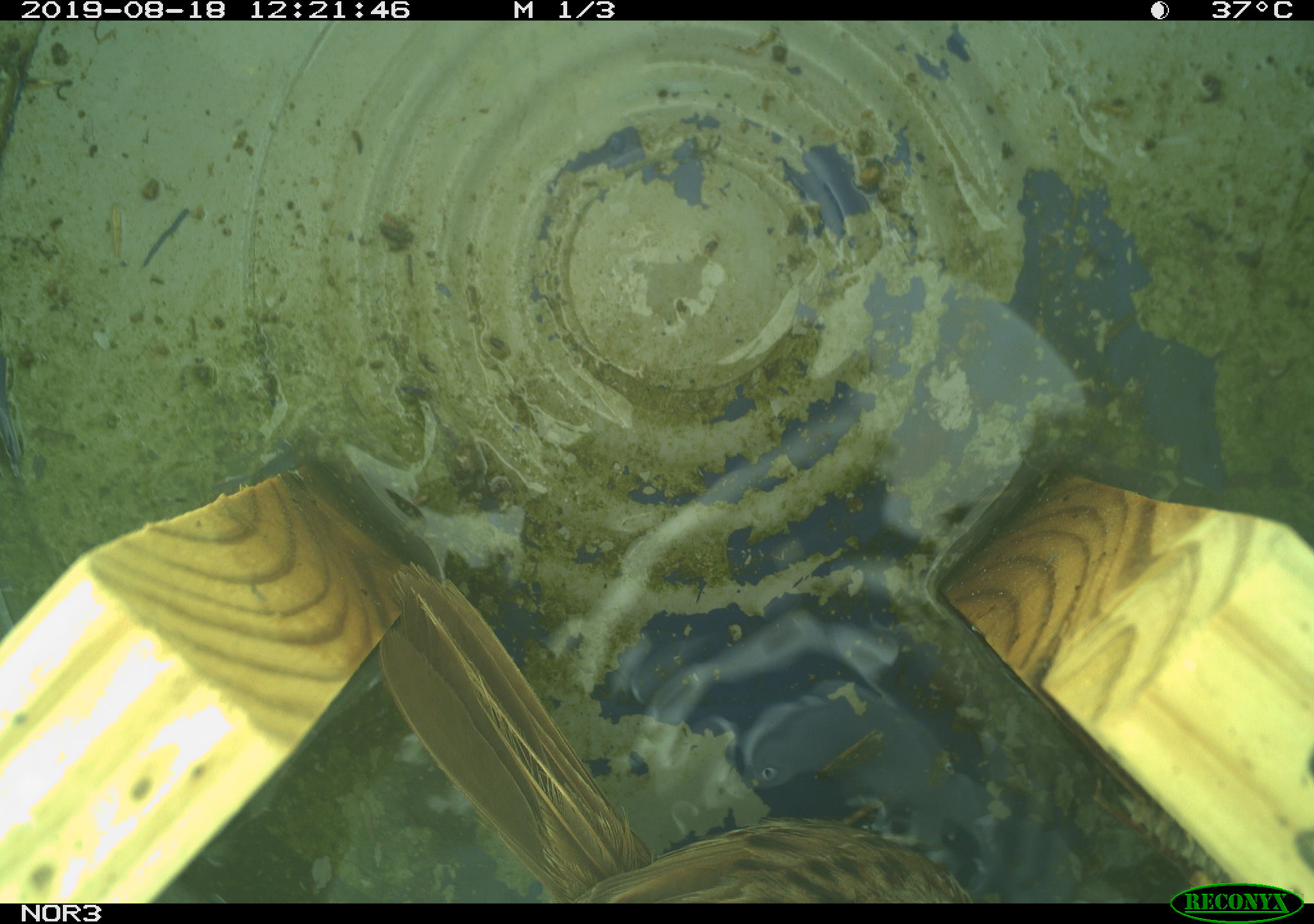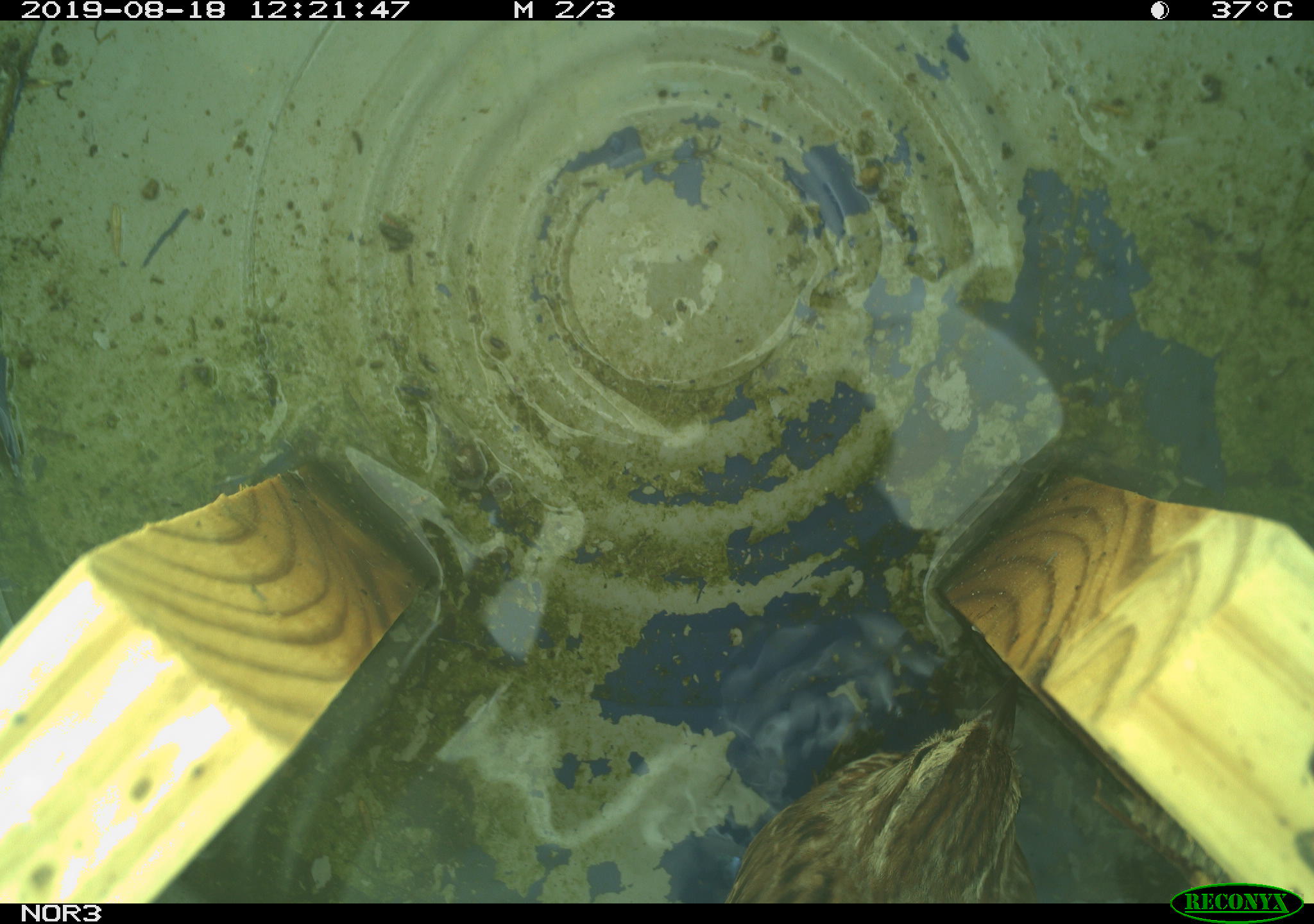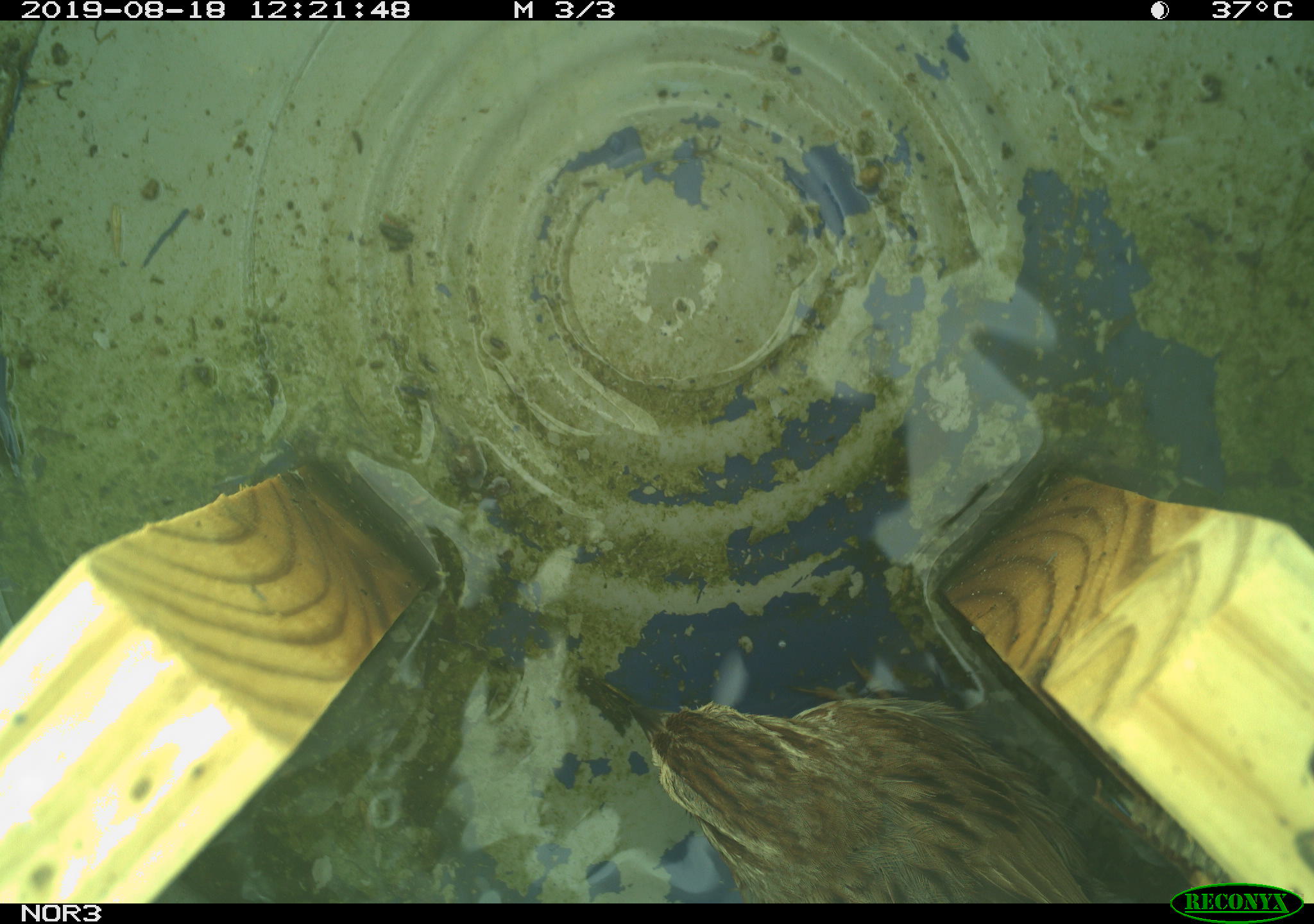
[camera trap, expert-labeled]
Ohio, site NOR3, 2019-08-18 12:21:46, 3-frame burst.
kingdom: Animalia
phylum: Chordata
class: Aves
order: Passeriformes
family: Passerellidae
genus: Melospiza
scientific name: Melospiza melodia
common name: song sparrow